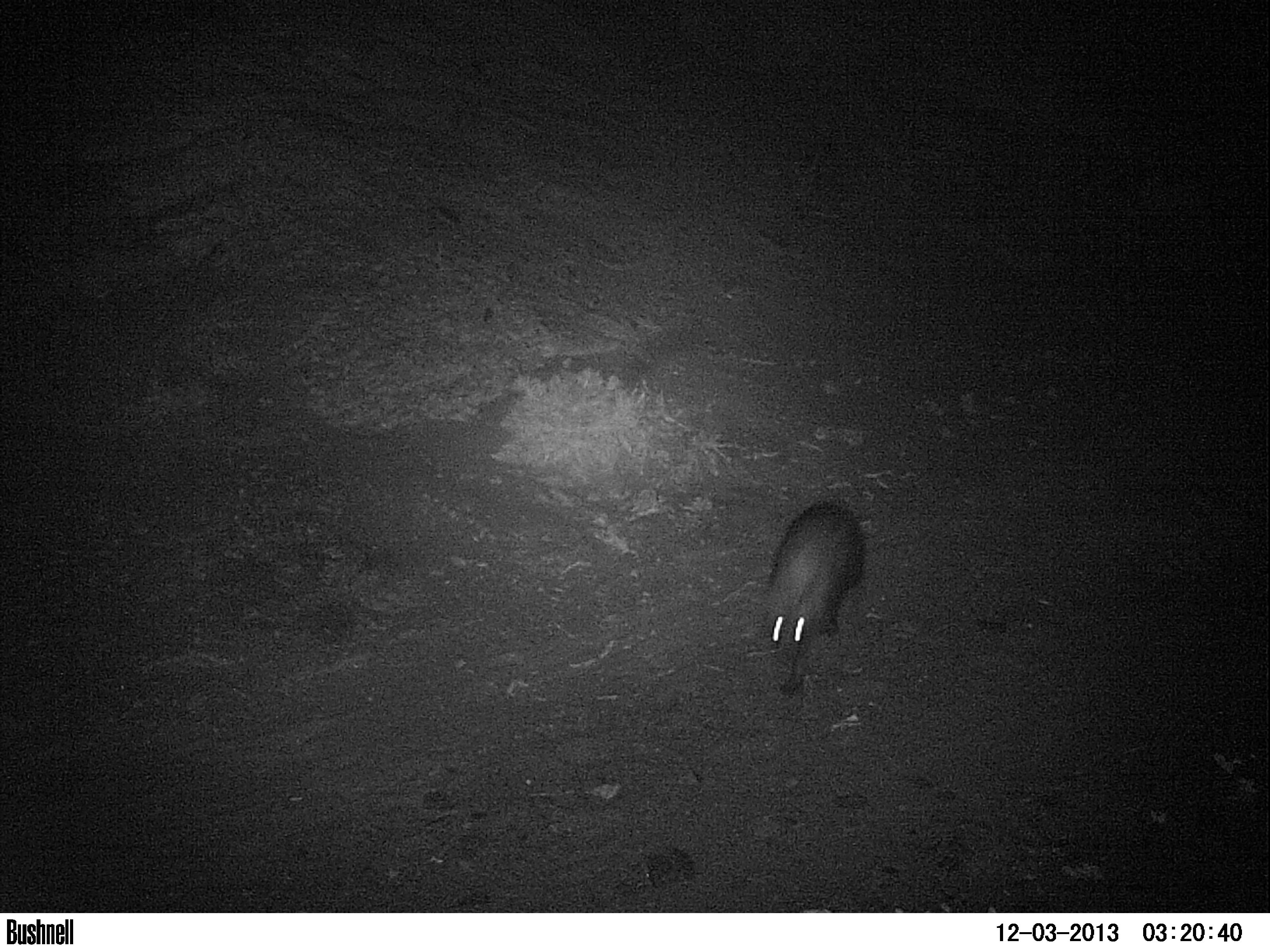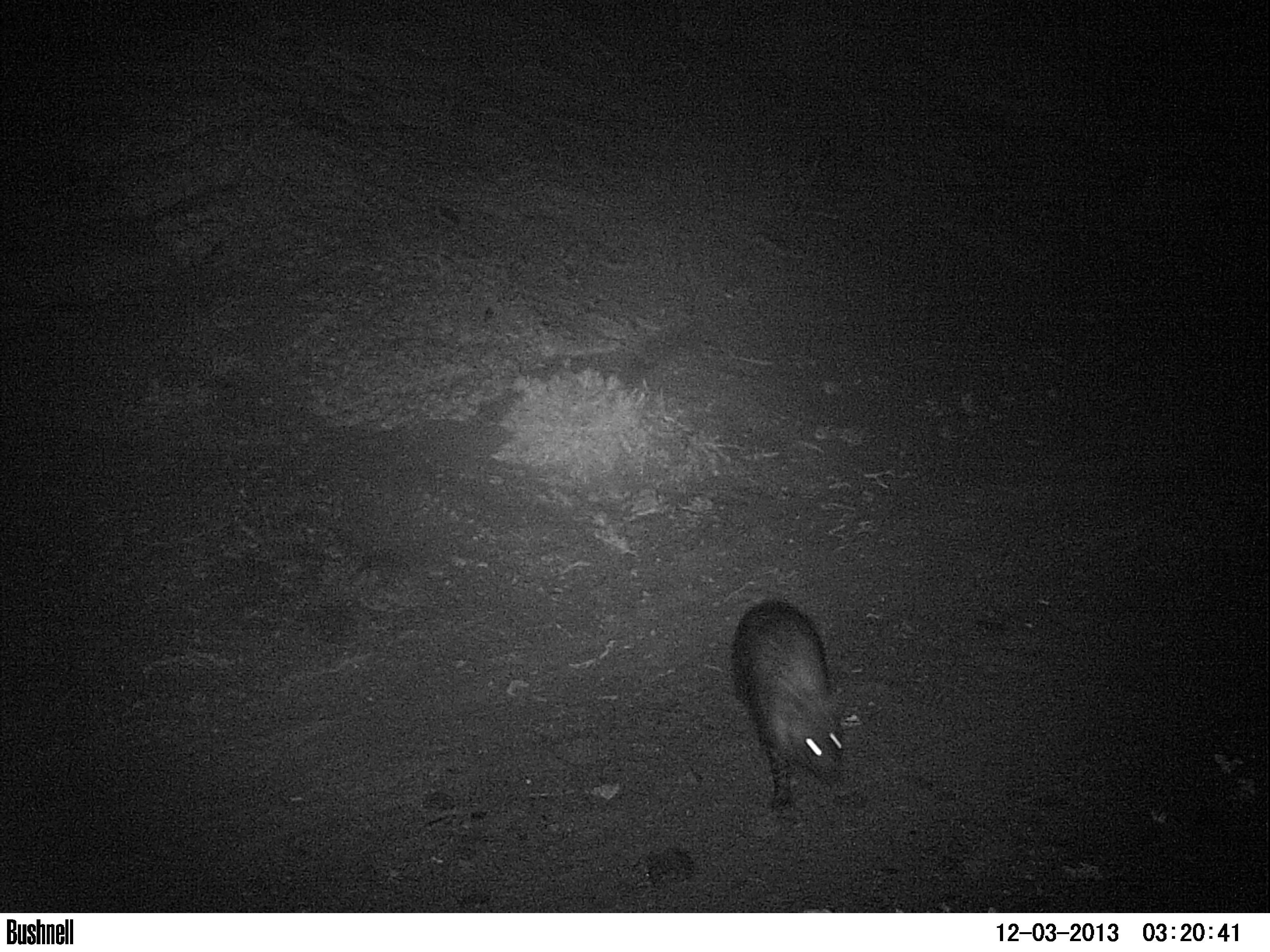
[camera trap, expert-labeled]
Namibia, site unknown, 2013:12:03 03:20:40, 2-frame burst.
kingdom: Animalia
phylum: Chordata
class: Mammalia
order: Carnivora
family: Hyaenidae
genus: Parahyaena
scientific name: Parahyaena brunnea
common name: brown hyena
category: hyaena brunnea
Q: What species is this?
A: Hyaena brunnea (brown hyena) (Parahyaena brunnea).